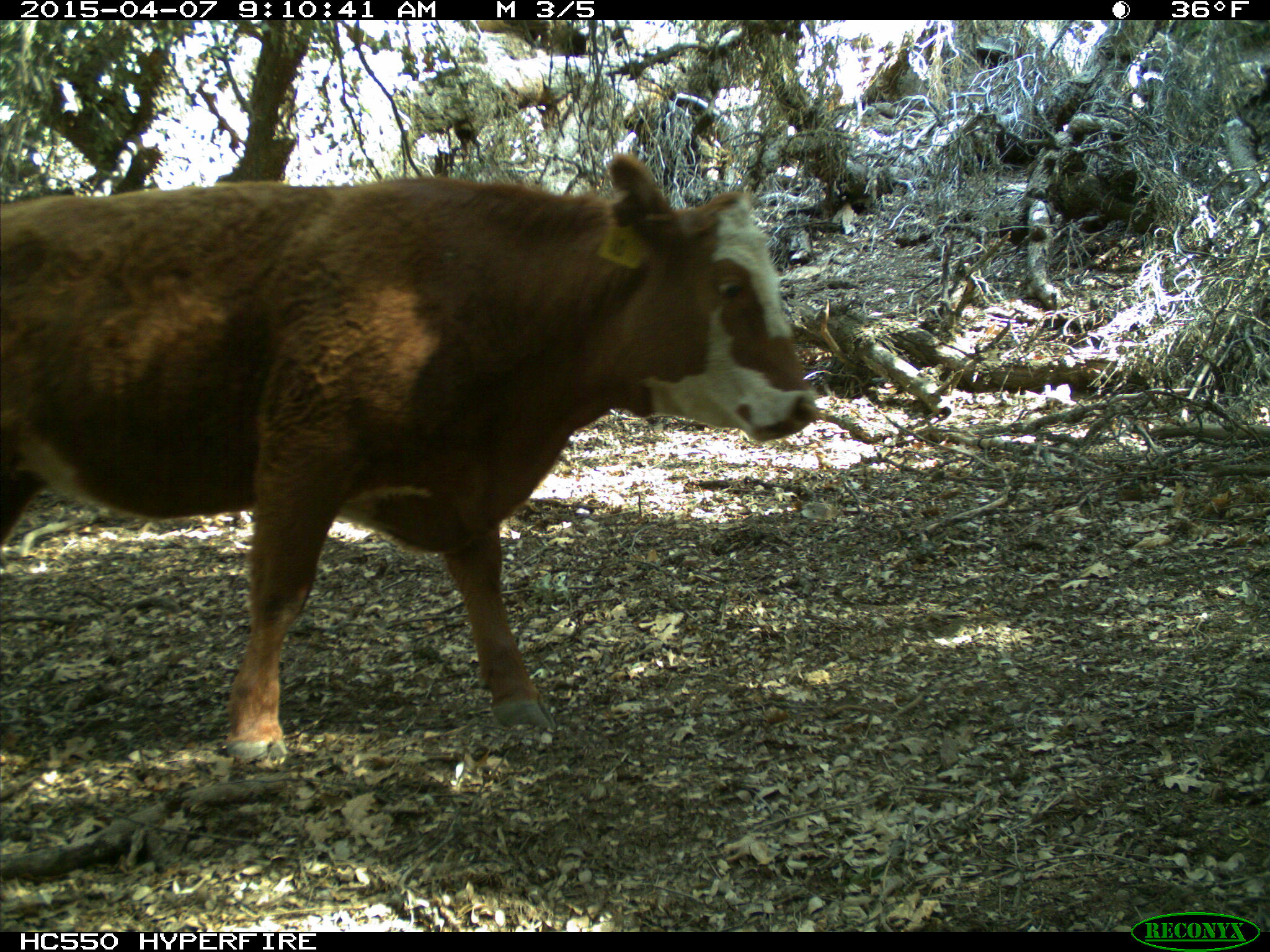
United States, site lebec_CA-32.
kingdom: Animalia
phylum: Chordata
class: Mammalia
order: Artiodactyla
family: Bovidae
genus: Bos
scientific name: Bos taurus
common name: domestic cow